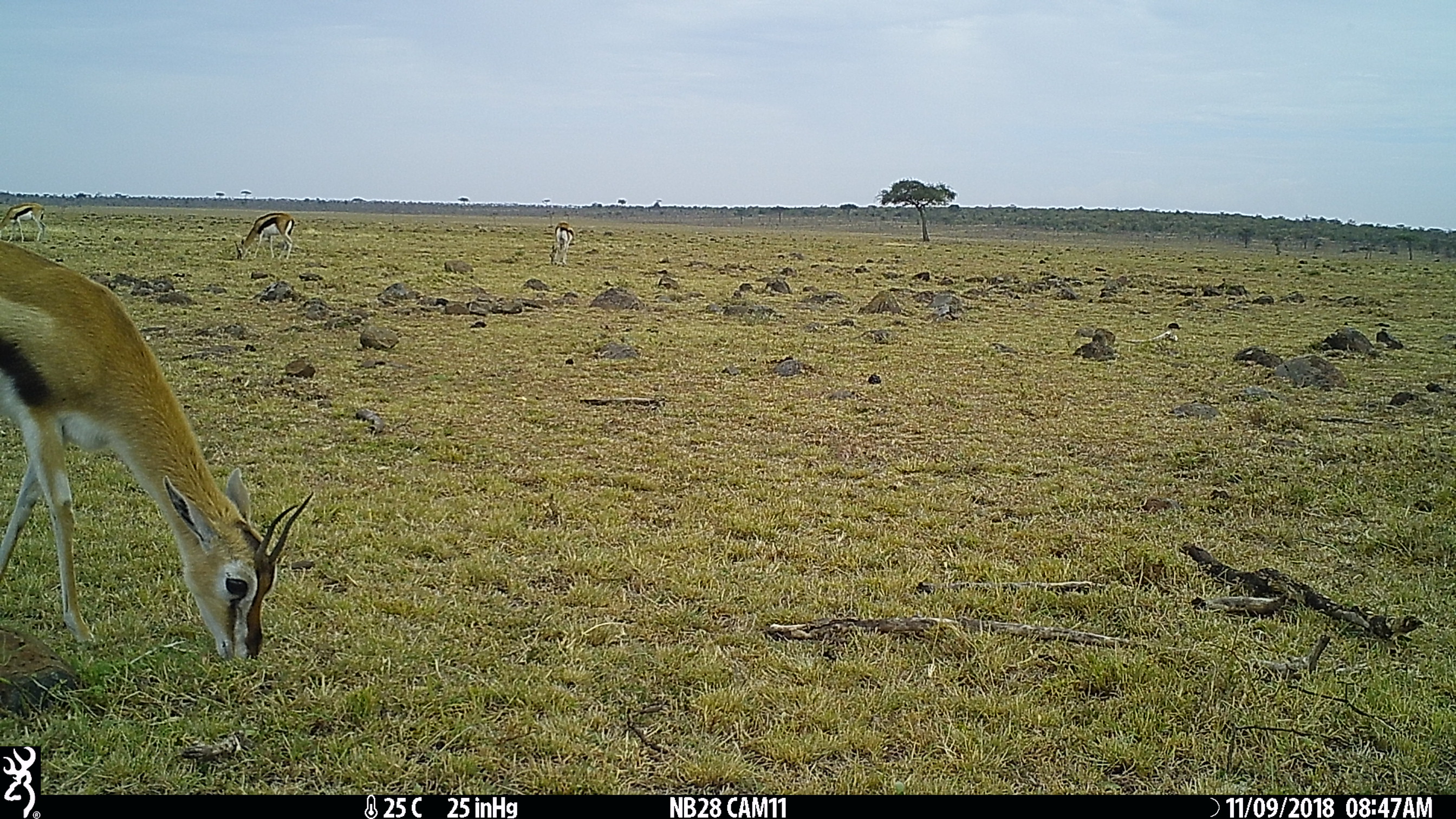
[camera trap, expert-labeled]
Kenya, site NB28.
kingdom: Animalia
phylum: Chordata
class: Mammalia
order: Artiodactyla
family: Bovidae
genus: Eudorcas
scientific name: Eudorcas thomsonii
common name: thomon's gazelle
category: gazelle thomsons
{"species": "gazelle thomsons (thomon's gazelle) (Eudorcas thomsonii)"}